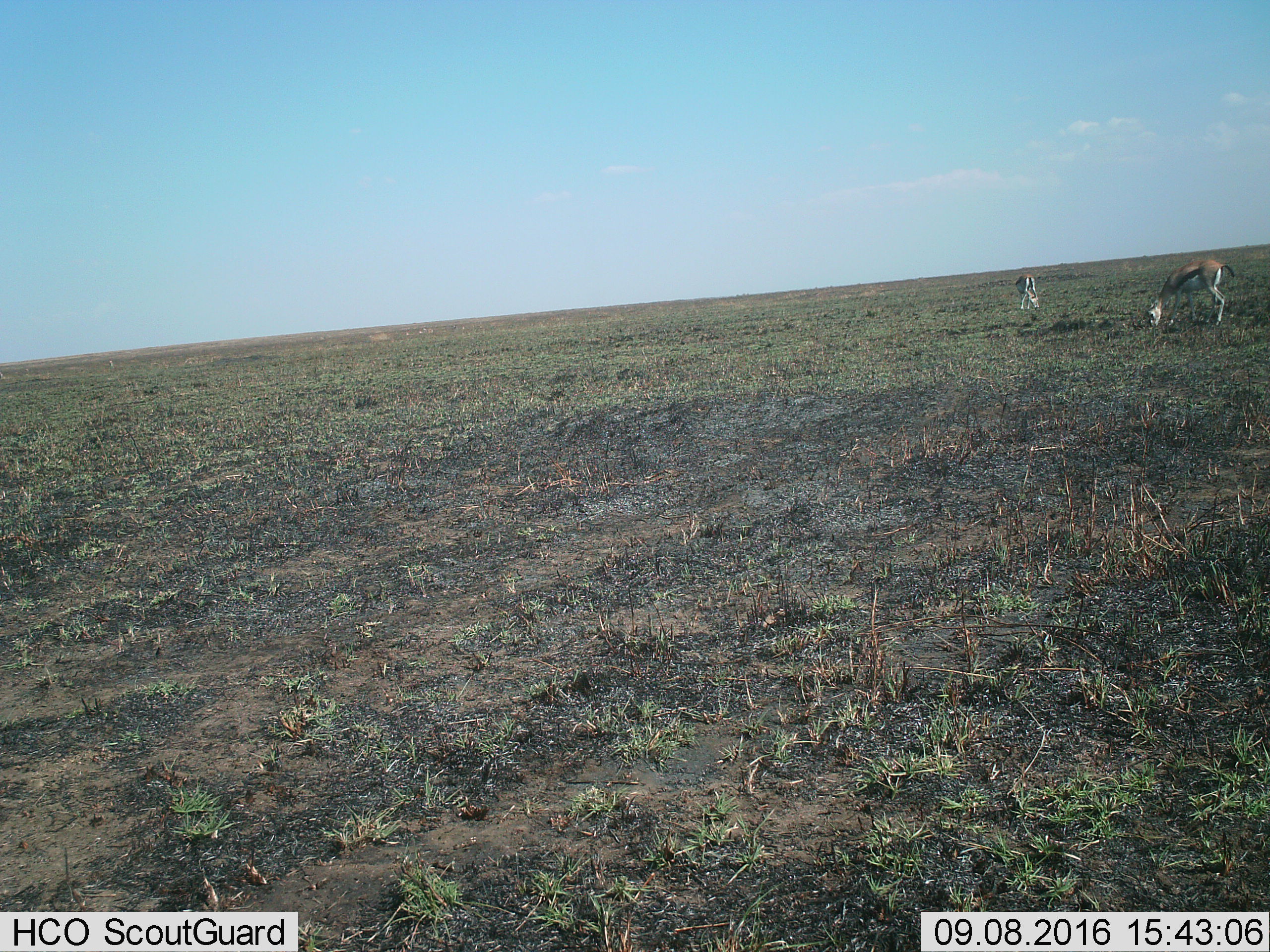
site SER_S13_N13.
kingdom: Animalia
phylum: Chordata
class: Mammalia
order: Artiodactyla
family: Bovidae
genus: Eudorcas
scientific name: Eudorcas thomsonii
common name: thomson's gazelle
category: gazellethomsons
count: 2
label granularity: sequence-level